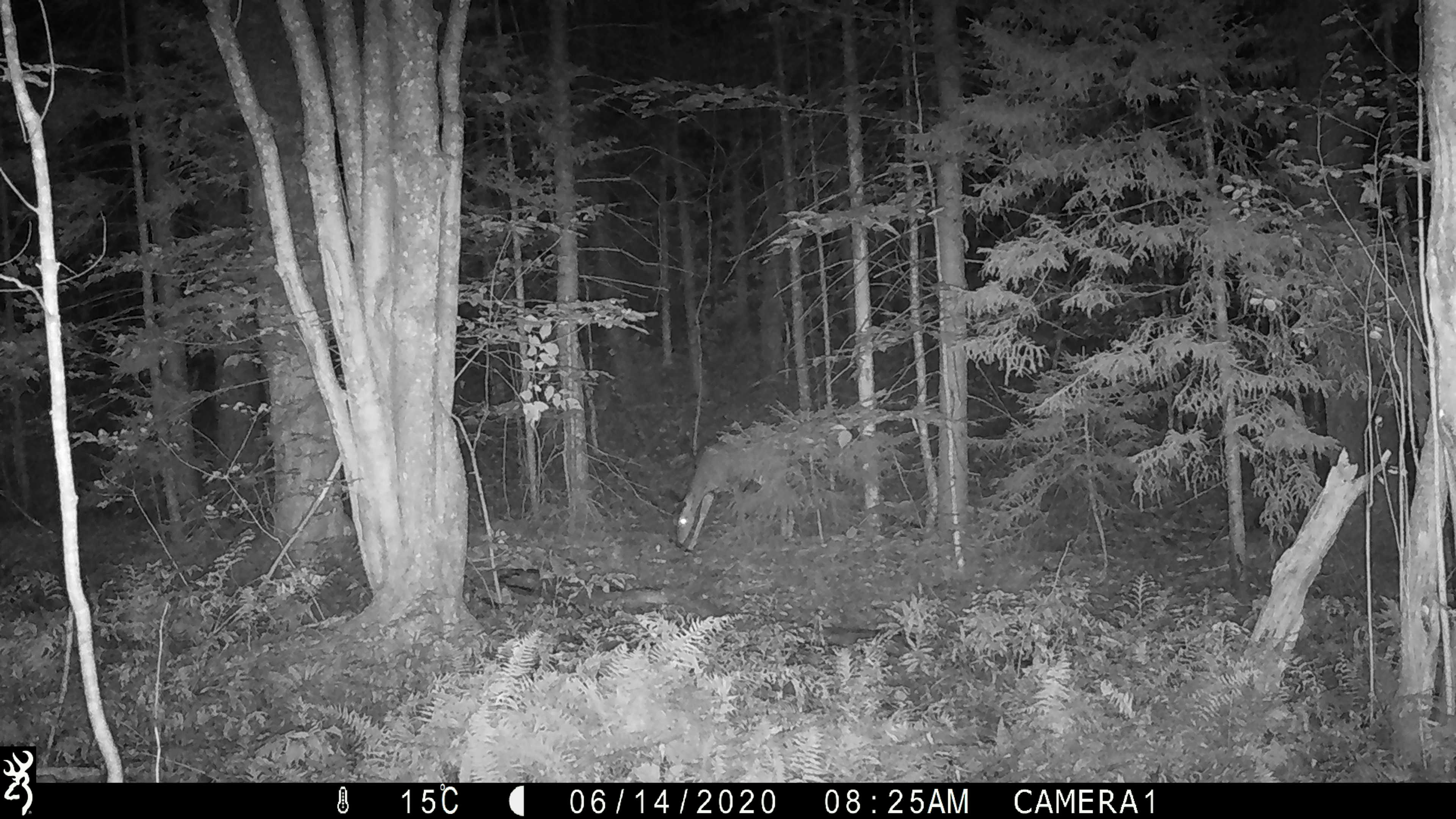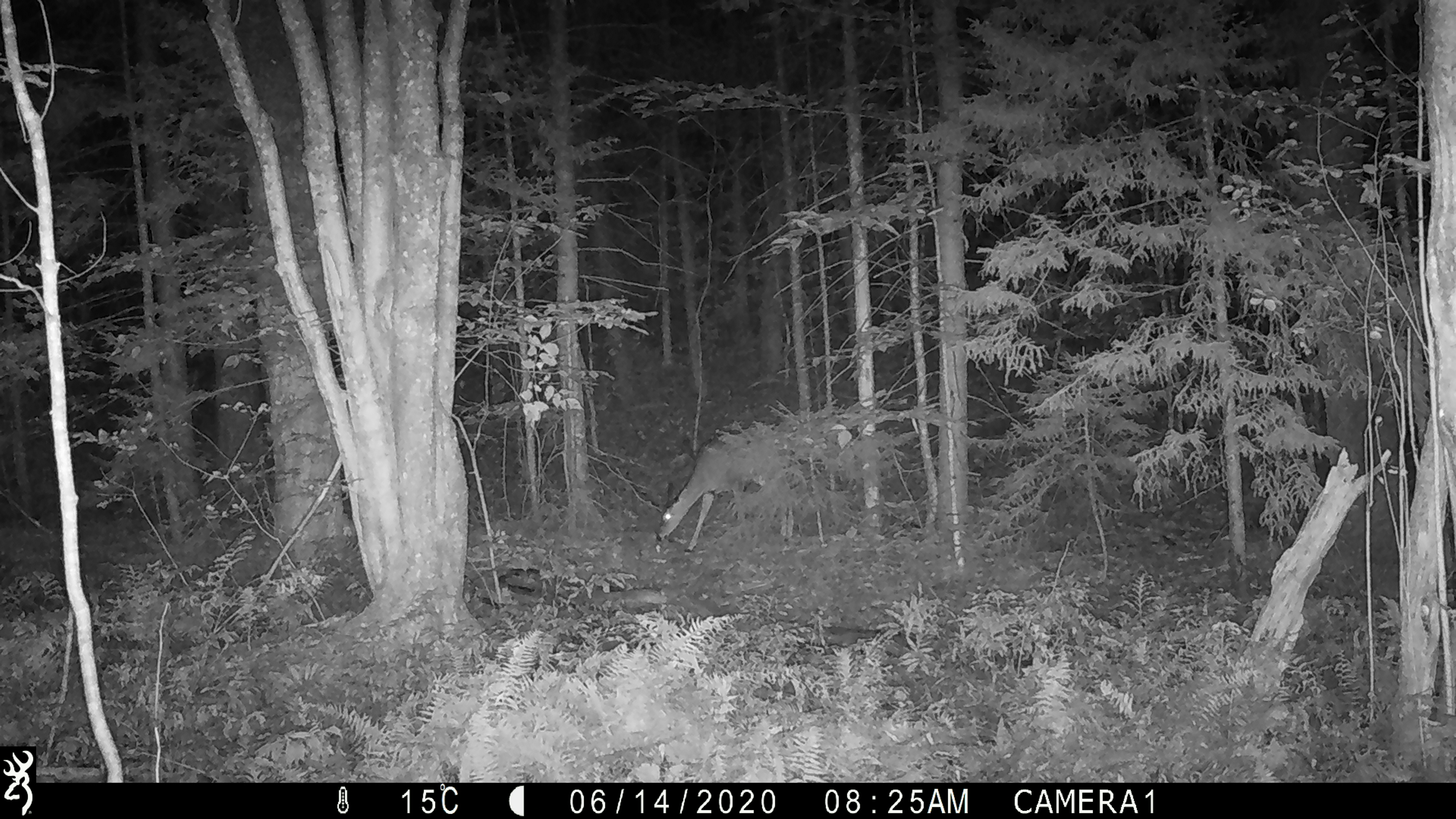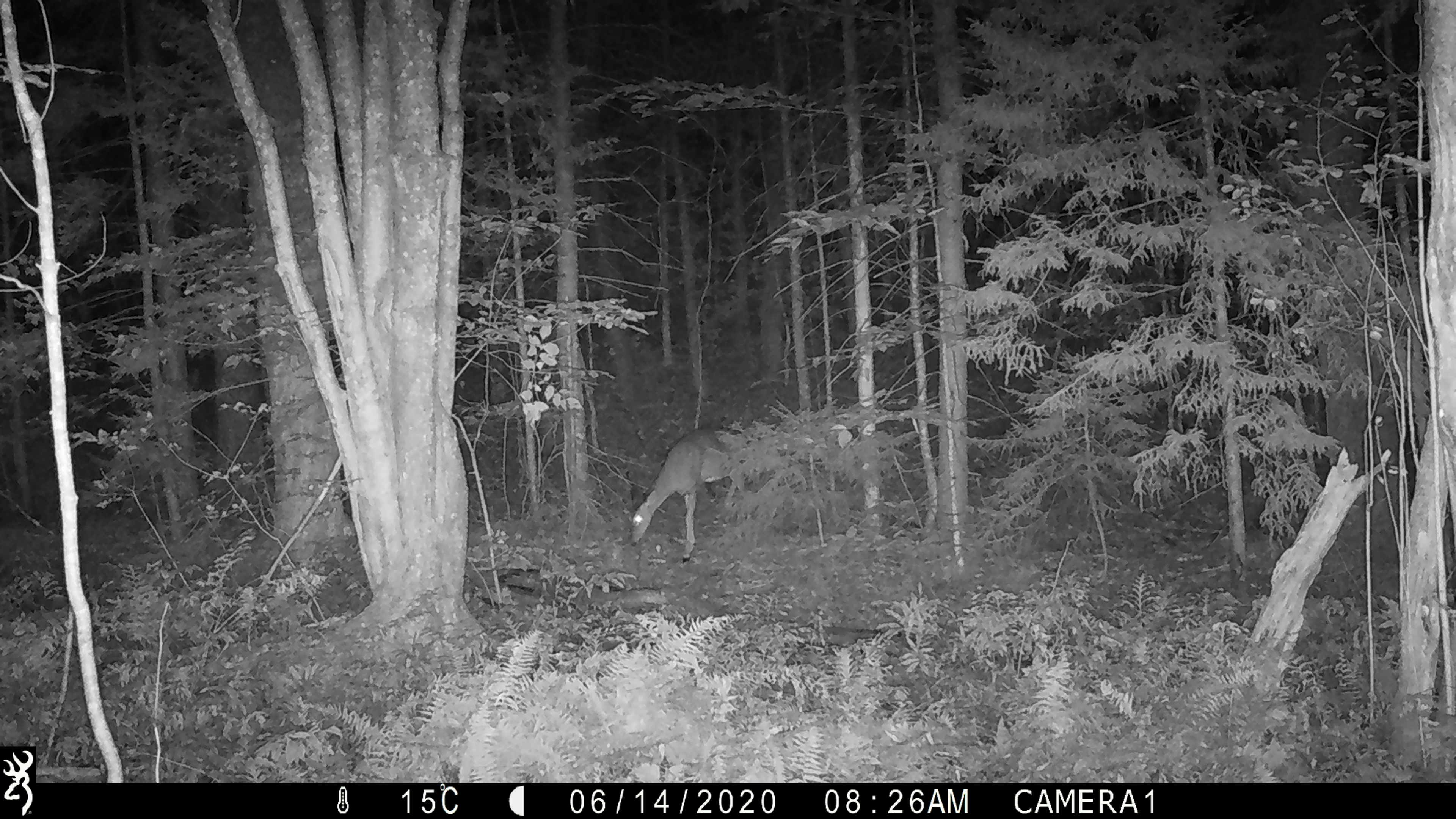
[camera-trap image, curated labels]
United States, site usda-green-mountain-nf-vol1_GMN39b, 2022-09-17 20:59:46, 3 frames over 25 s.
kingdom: Animalia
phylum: Chordata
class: Mammalia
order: Artiodactyla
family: Cervidae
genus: Odocoileus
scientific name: Odocoileus virginianus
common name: white-tailed deer